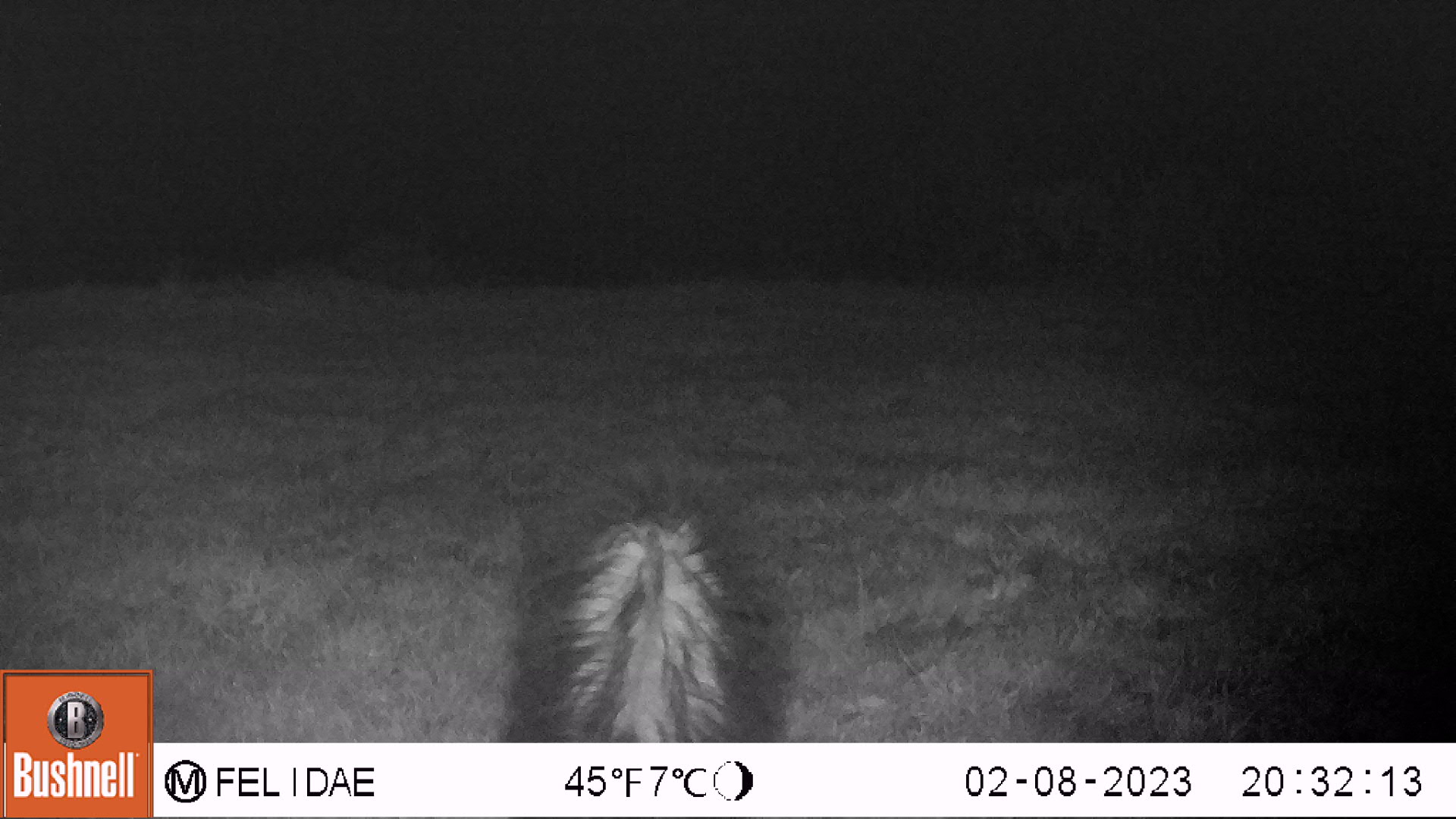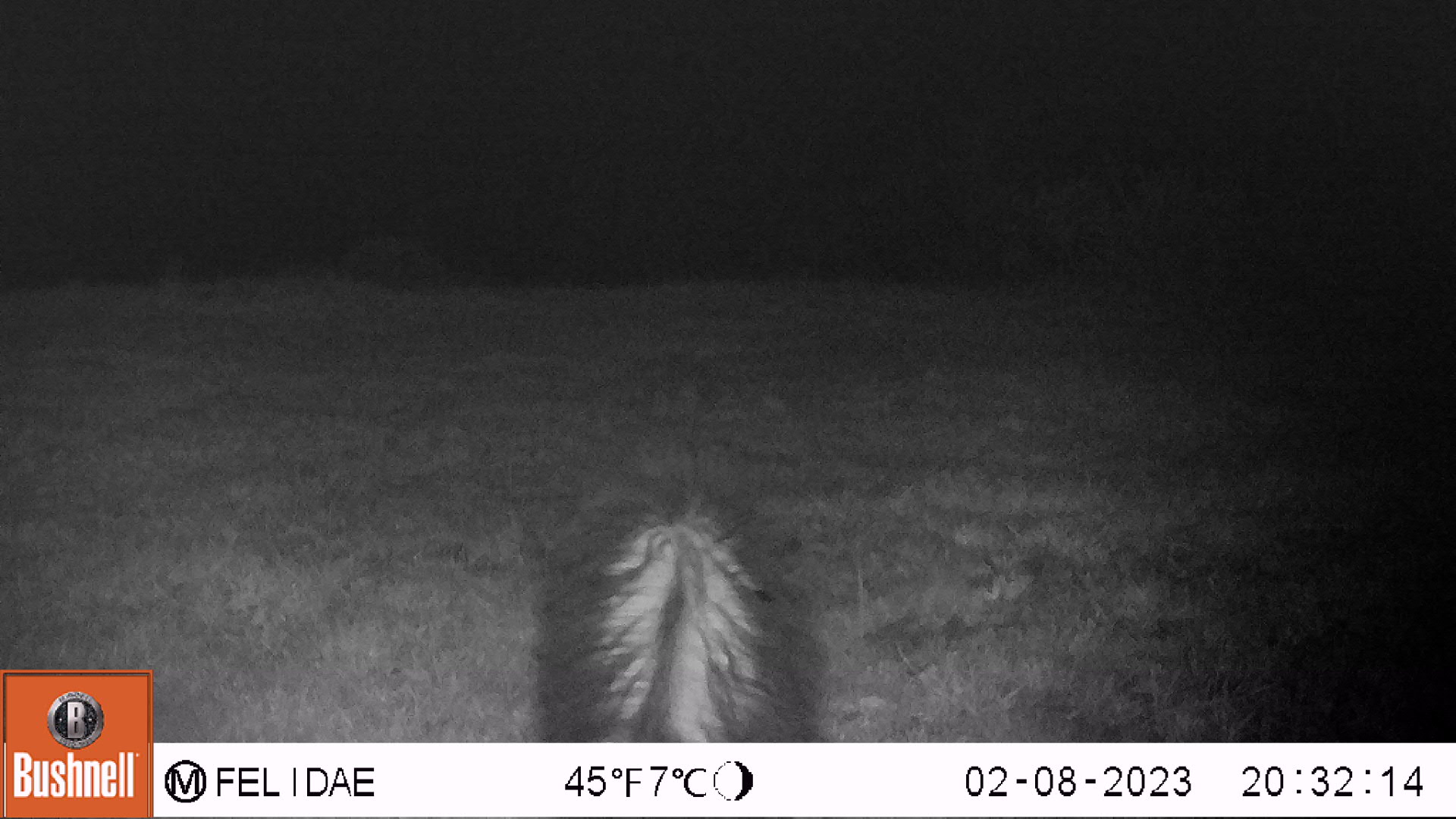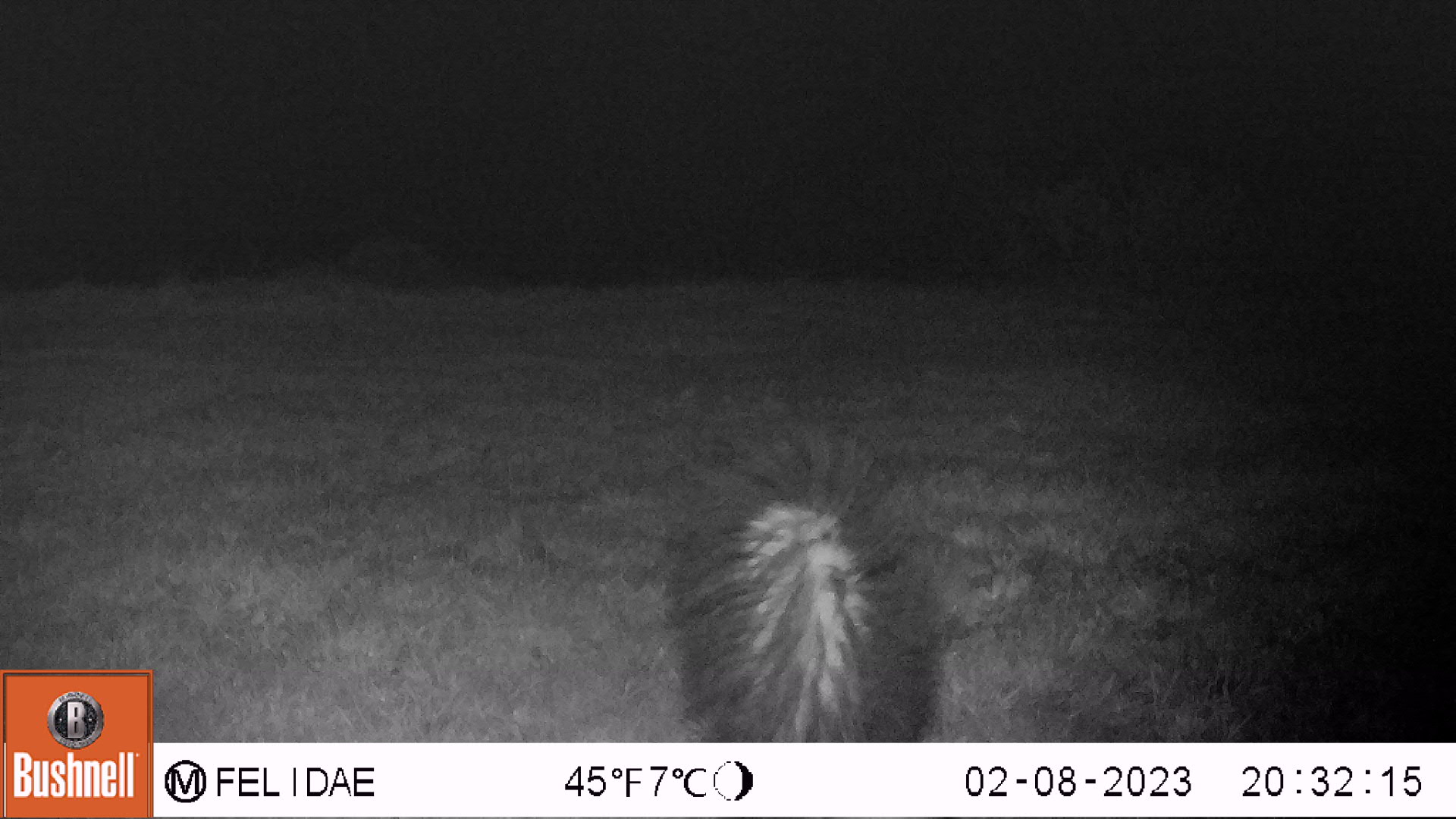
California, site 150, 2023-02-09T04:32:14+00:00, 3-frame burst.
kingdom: Animalia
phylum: Chordata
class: Mammalia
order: Carnivora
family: Mephitidae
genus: Mephitis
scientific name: Mephitis mephitis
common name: striped skunk